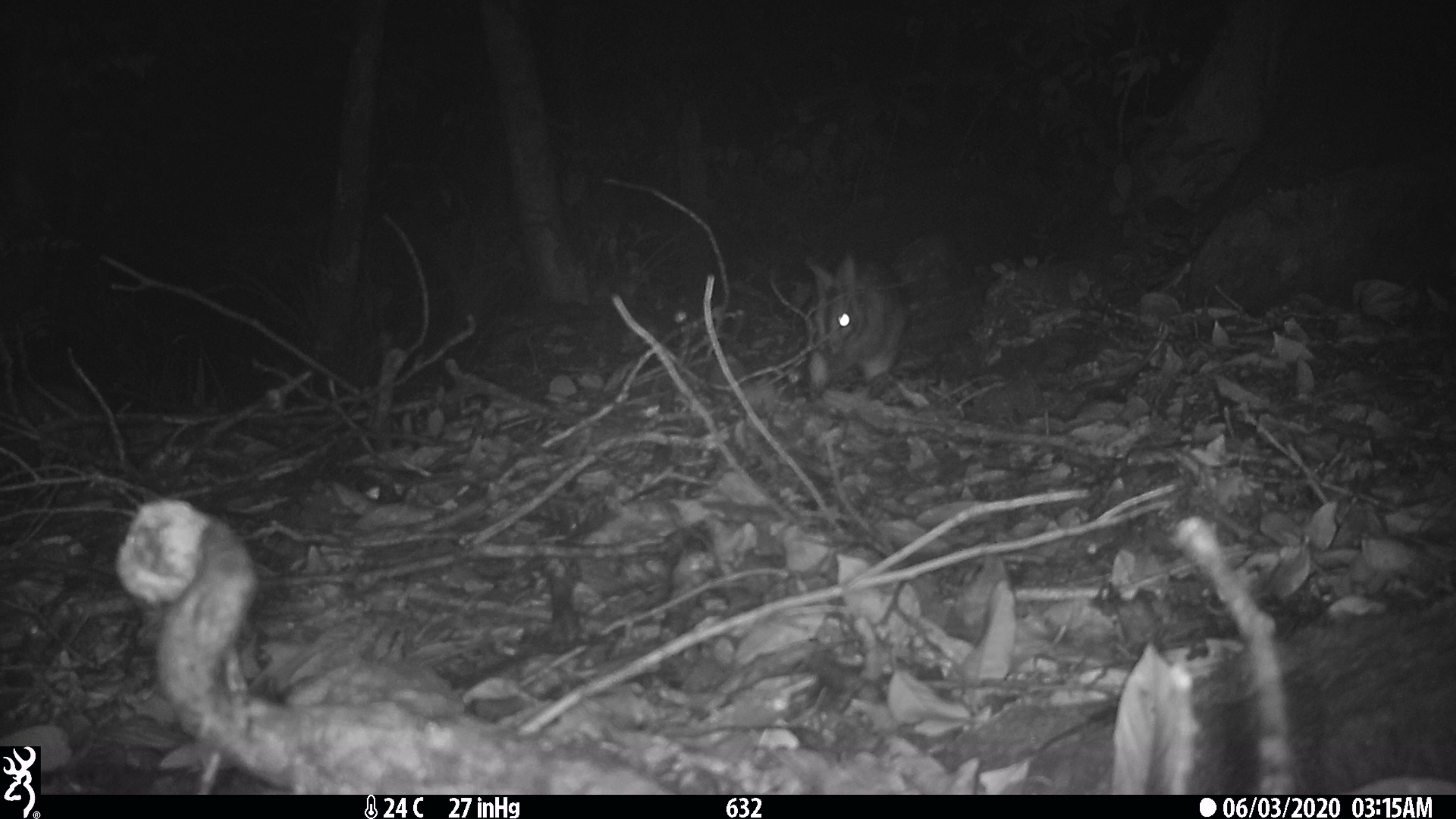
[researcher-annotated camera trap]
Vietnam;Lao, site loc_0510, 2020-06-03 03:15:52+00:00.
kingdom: Animalia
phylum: Chordata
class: Mammalia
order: Lagomorpha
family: Leporidae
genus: Nesolagus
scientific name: Nesolagus timminsi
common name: annamite striped rabbit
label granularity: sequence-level